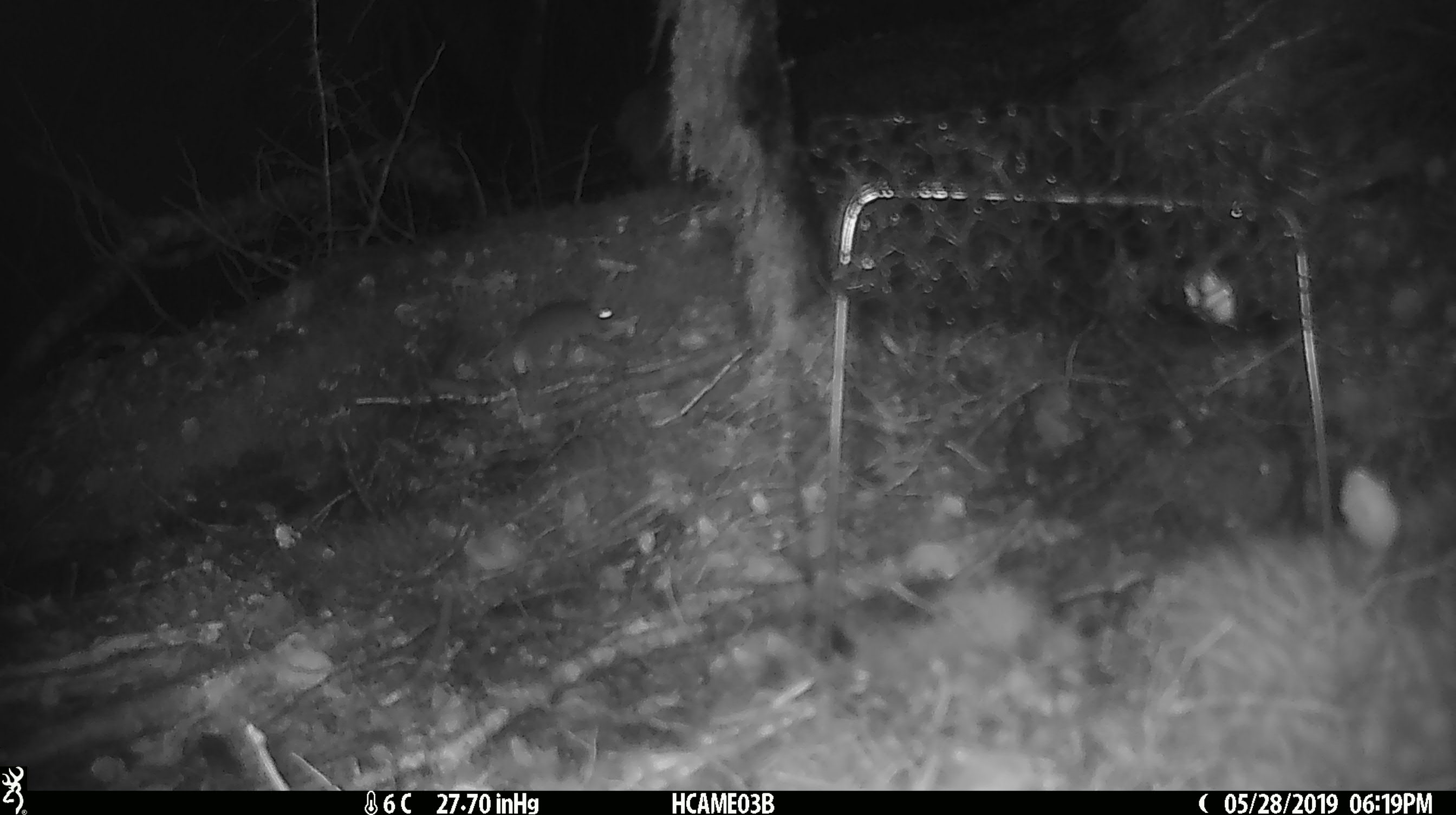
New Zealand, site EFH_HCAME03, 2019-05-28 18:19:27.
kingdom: Animalia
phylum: Chordata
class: Mammalia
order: Rodentia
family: Muridae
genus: Mus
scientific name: Mus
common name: mouse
Mouse (Mus).